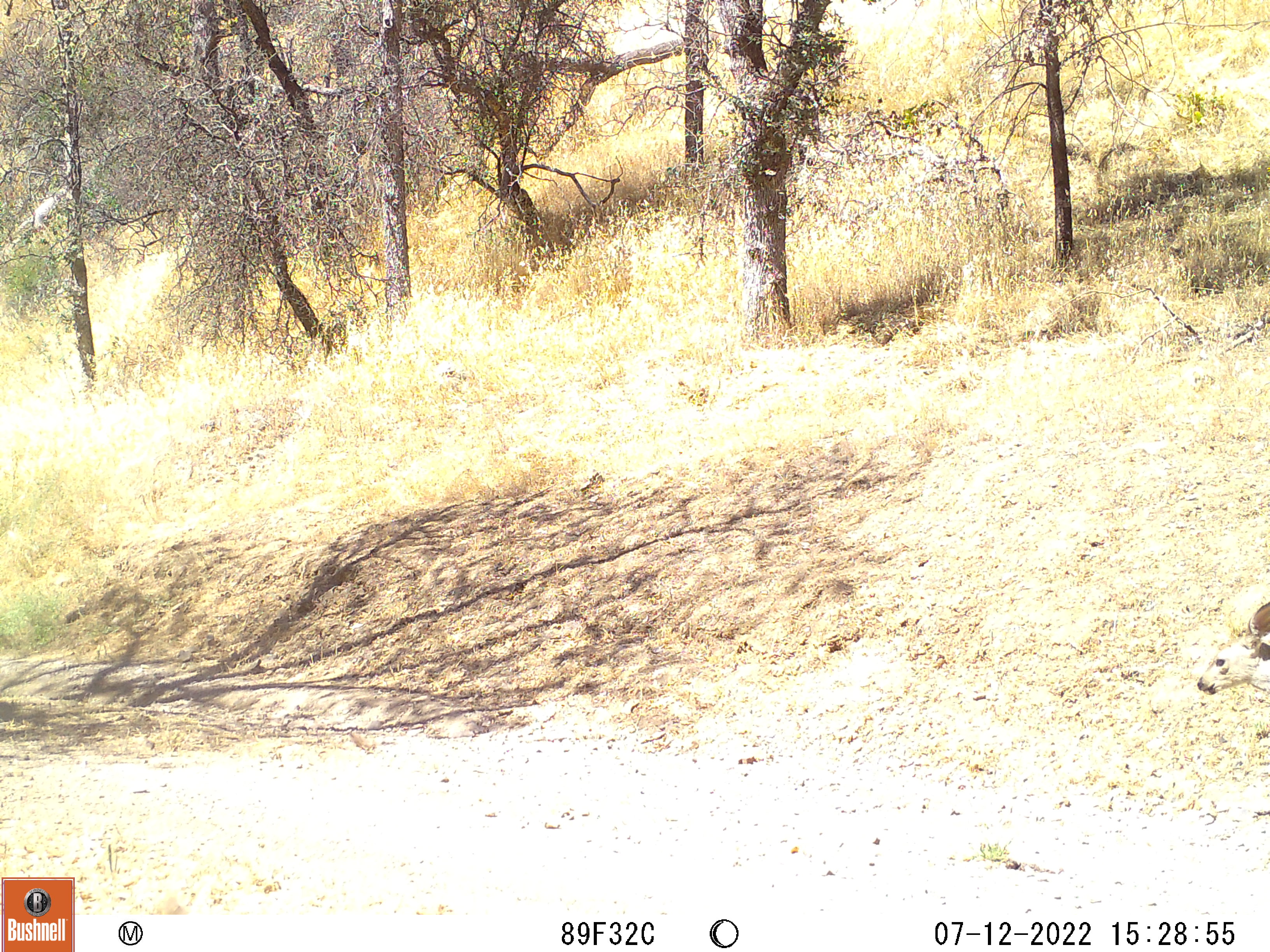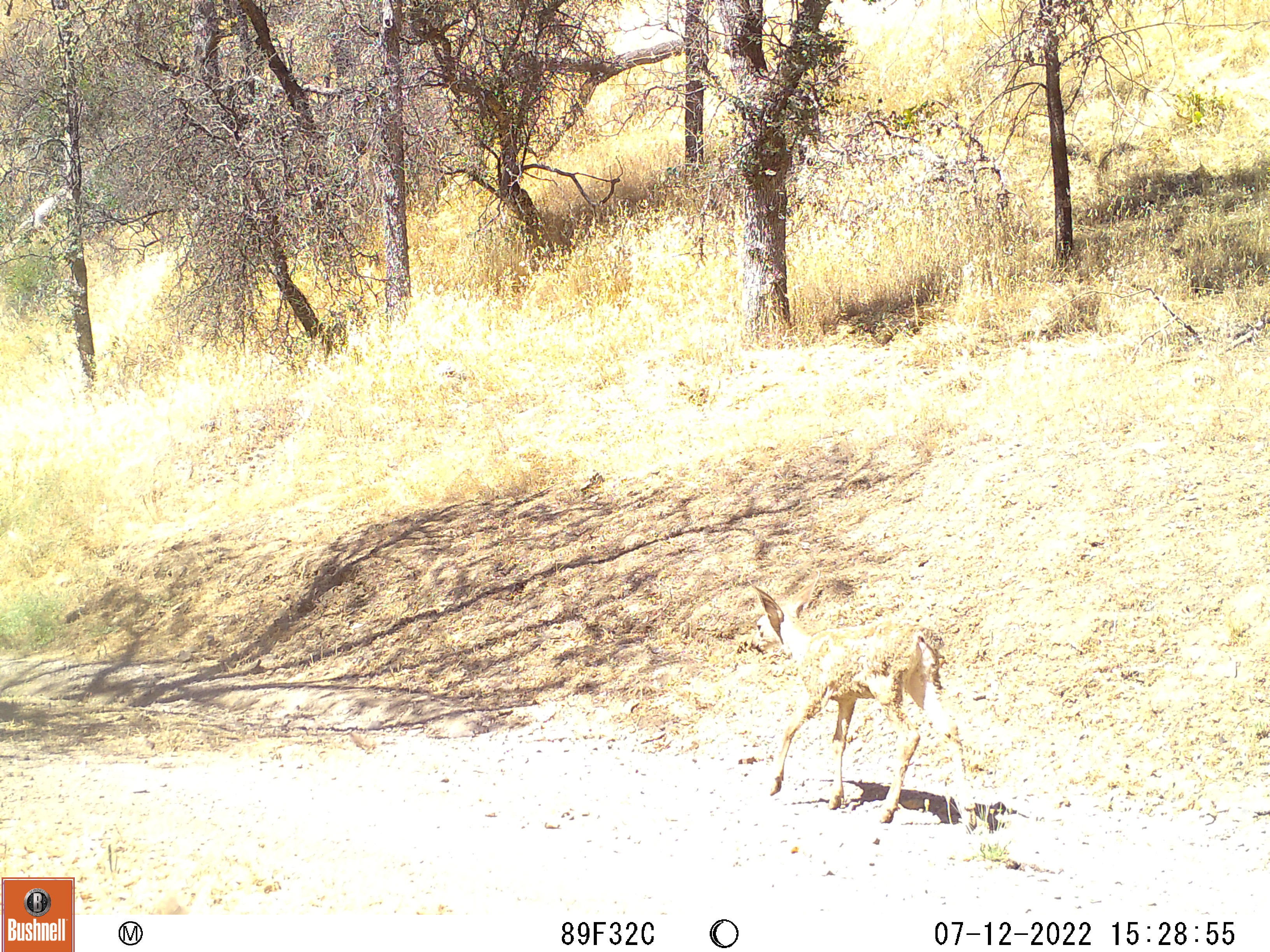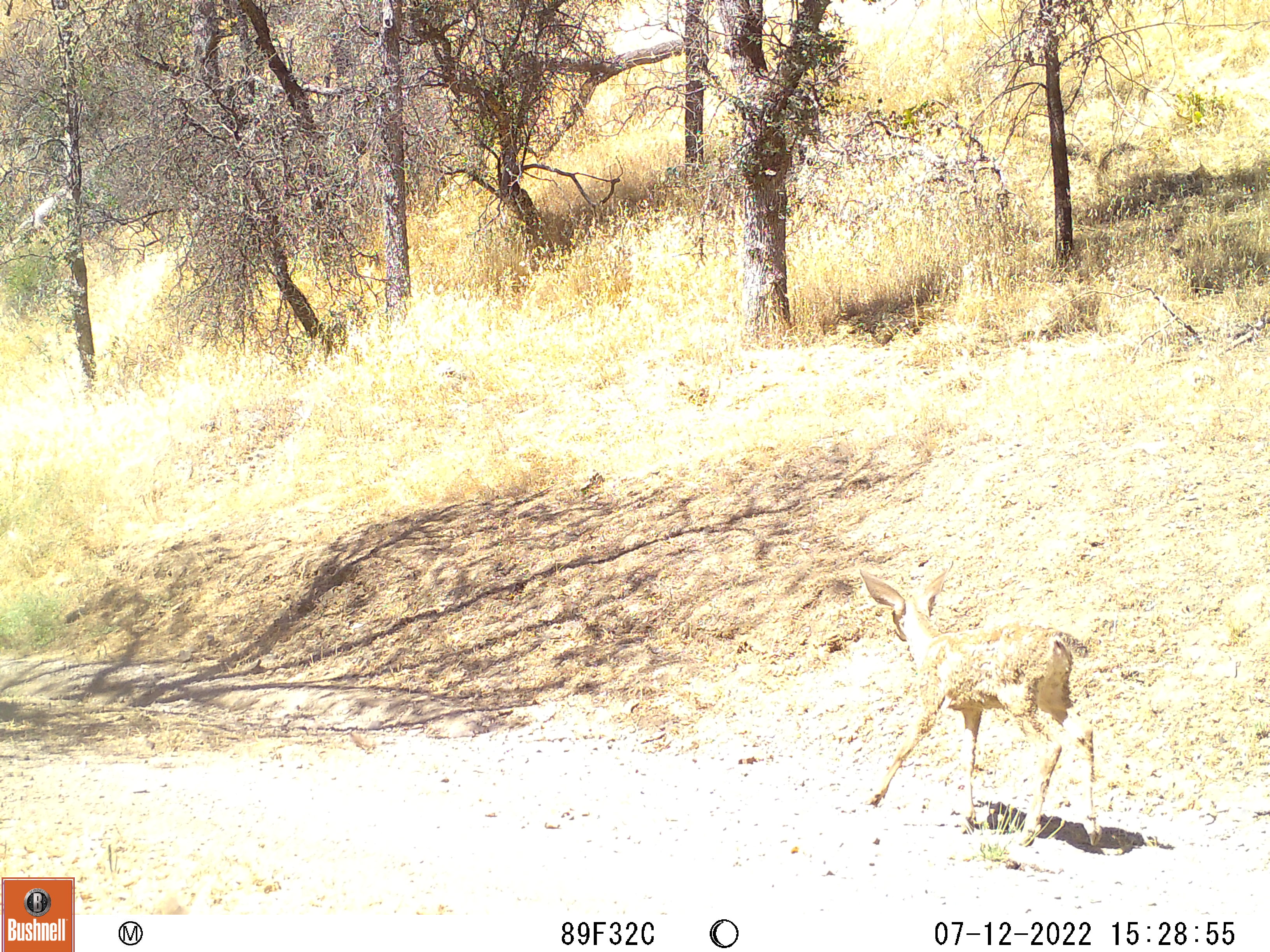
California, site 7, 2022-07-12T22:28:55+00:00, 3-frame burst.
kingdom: Animalia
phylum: Chordata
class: Mammalia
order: Artiodactyla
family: Cervidae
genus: Odocoileus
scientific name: Odocoileus hemionus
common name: mule deer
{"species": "mule deer (Odocoileus hemionus)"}